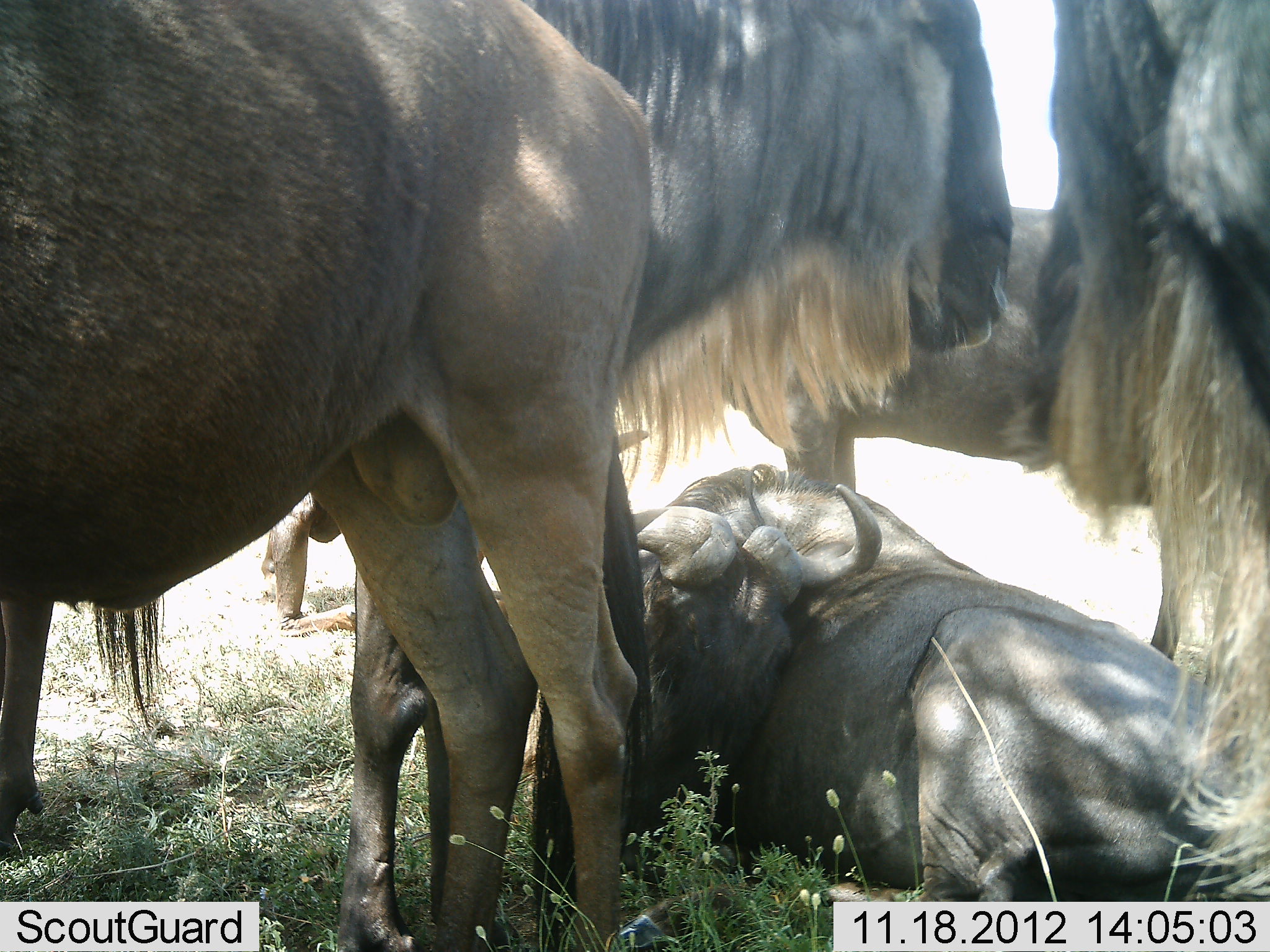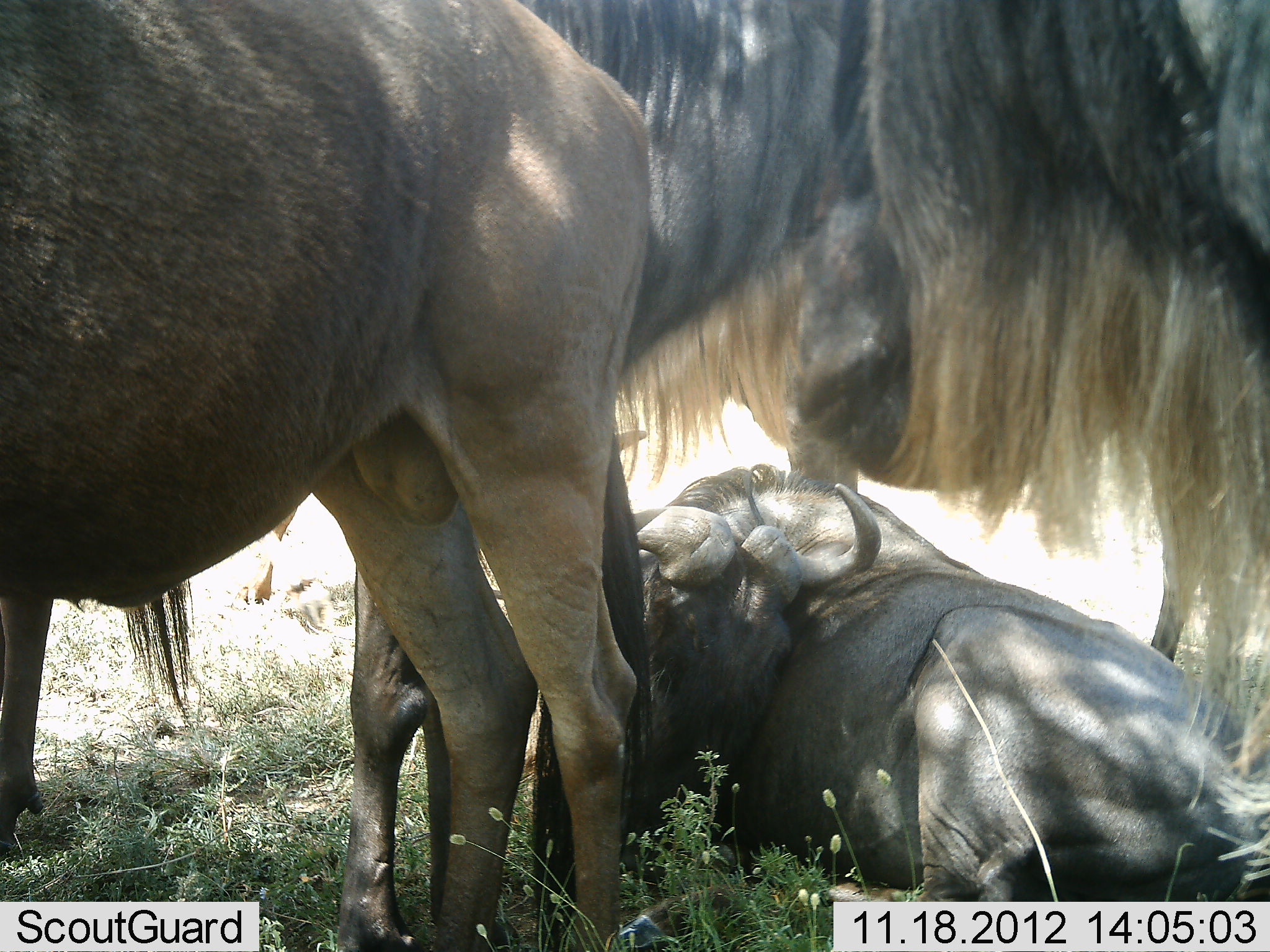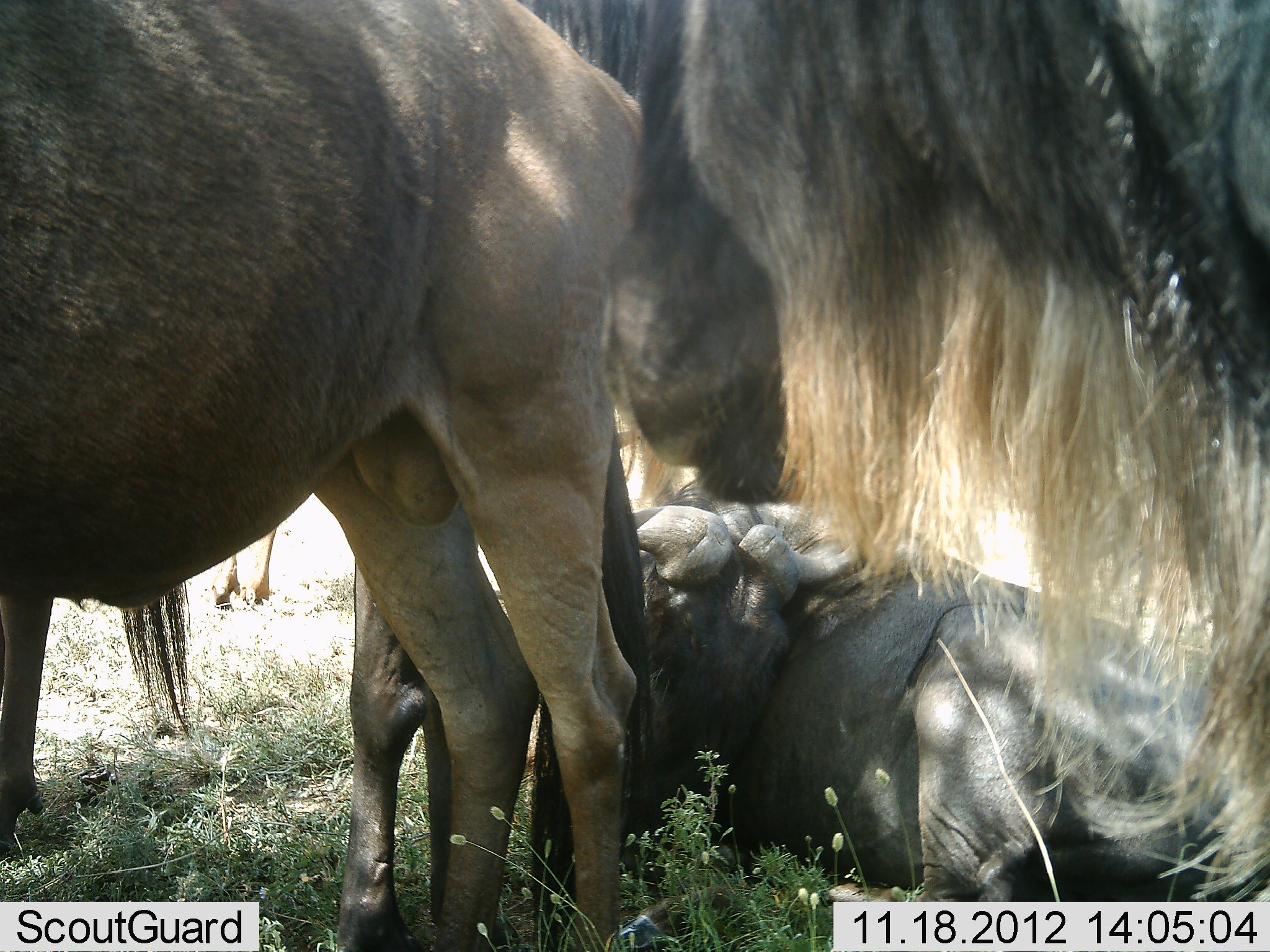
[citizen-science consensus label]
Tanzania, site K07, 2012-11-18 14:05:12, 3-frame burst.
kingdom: Animalia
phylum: Chordata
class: Mammalia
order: Artiodactyla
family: Bovidae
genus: Connochaetes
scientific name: Connochaetes taurinus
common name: blue wildebeest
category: wildebeest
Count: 4.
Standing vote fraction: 91%.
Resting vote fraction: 100%.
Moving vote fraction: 18%.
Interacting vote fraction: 18%.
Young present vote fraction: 0%.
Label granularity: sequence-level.